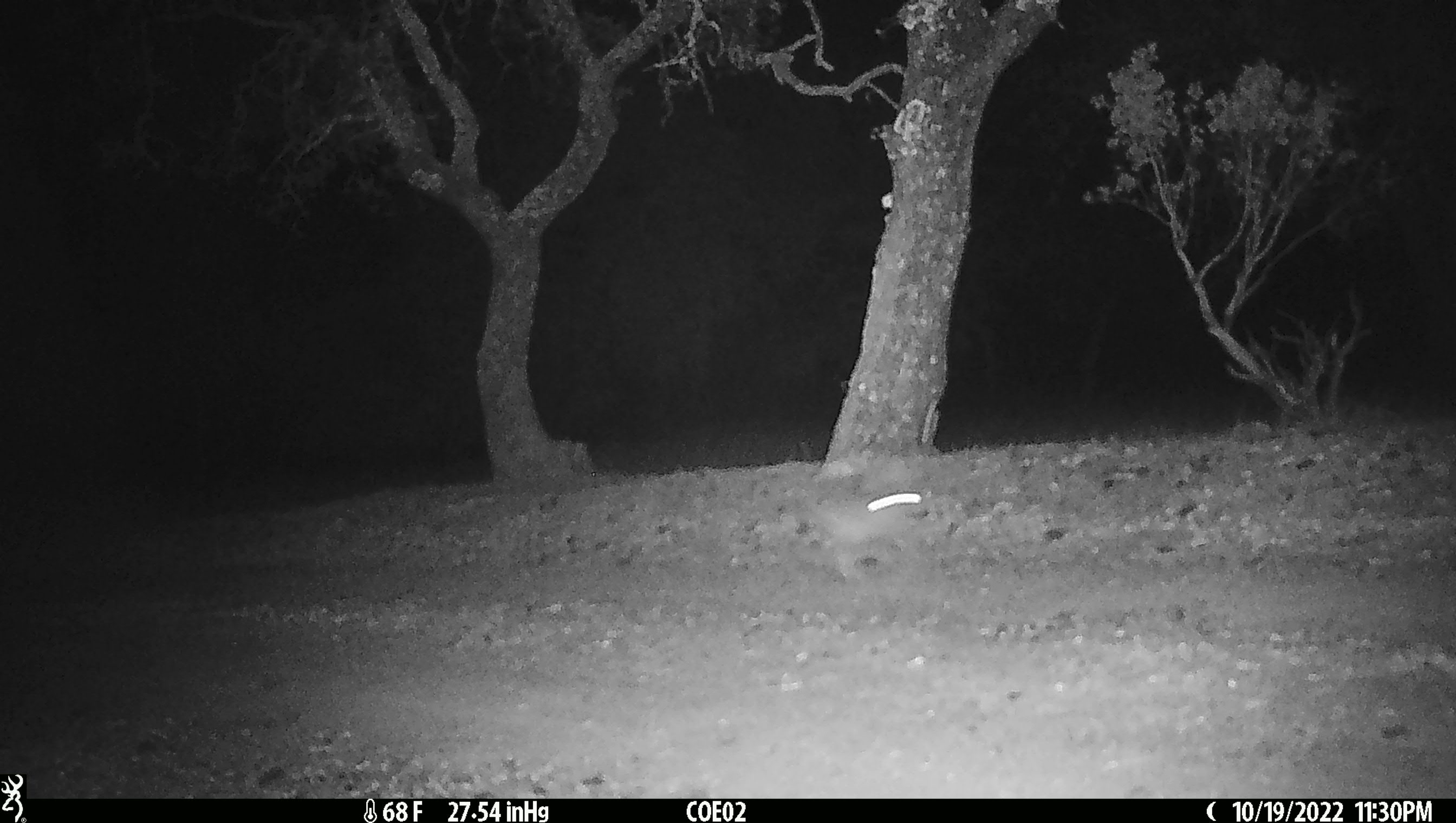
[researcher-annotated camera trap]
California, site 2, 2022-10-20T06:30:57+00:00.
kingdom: Animalia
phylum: Chordata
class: Mammalia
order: Lagomorpha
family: Leporidae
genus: Lepus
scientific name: Lepus californicus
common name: black-tailed jackrabbit